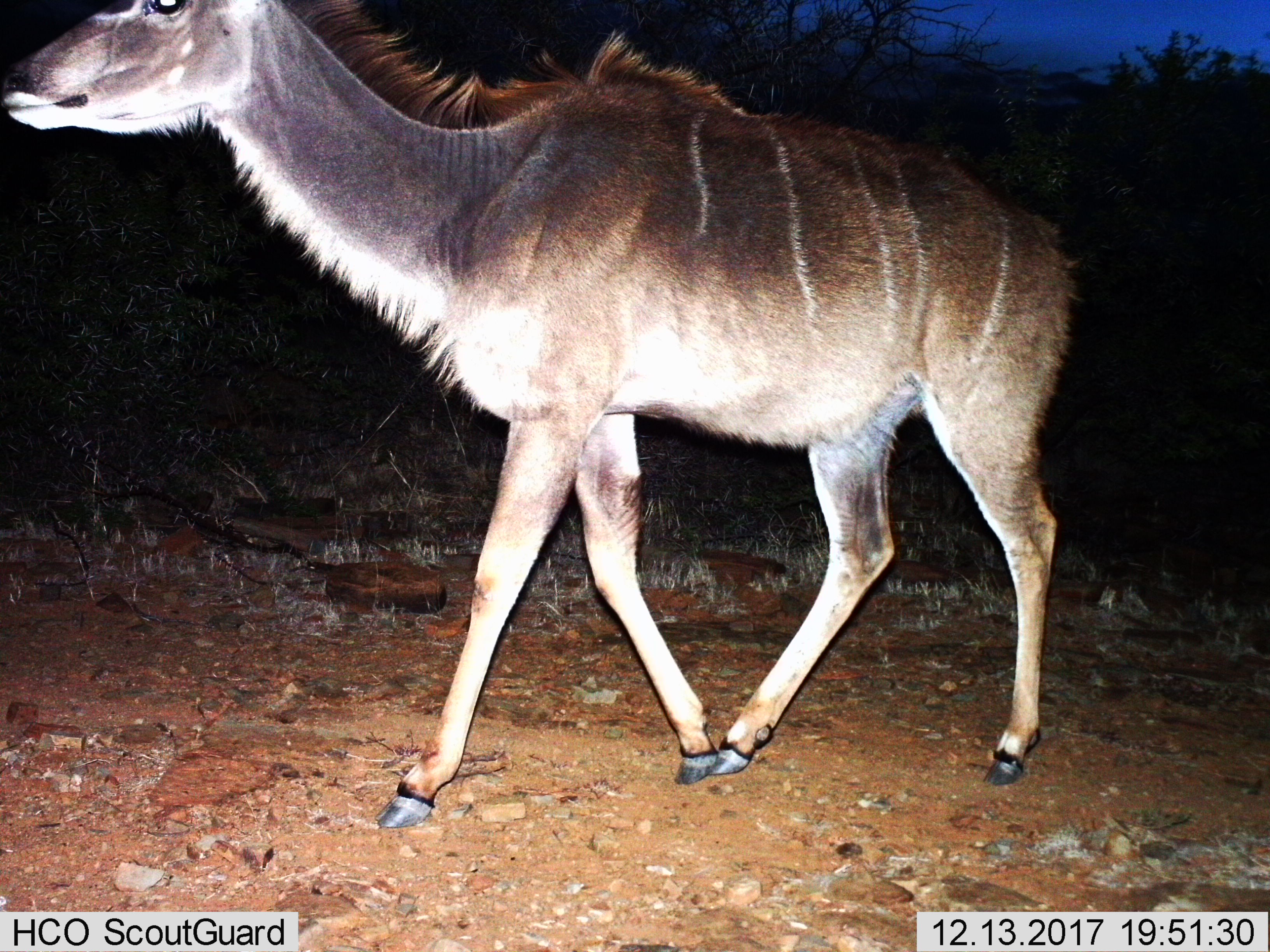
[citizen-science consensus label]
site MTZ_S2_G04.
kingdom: Animalia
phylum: Chordata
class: Mammalia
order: Artiodactyla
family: Bovidae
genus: Tragelaphus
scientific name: Tragelaphus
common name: kudu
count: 1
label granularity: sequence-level